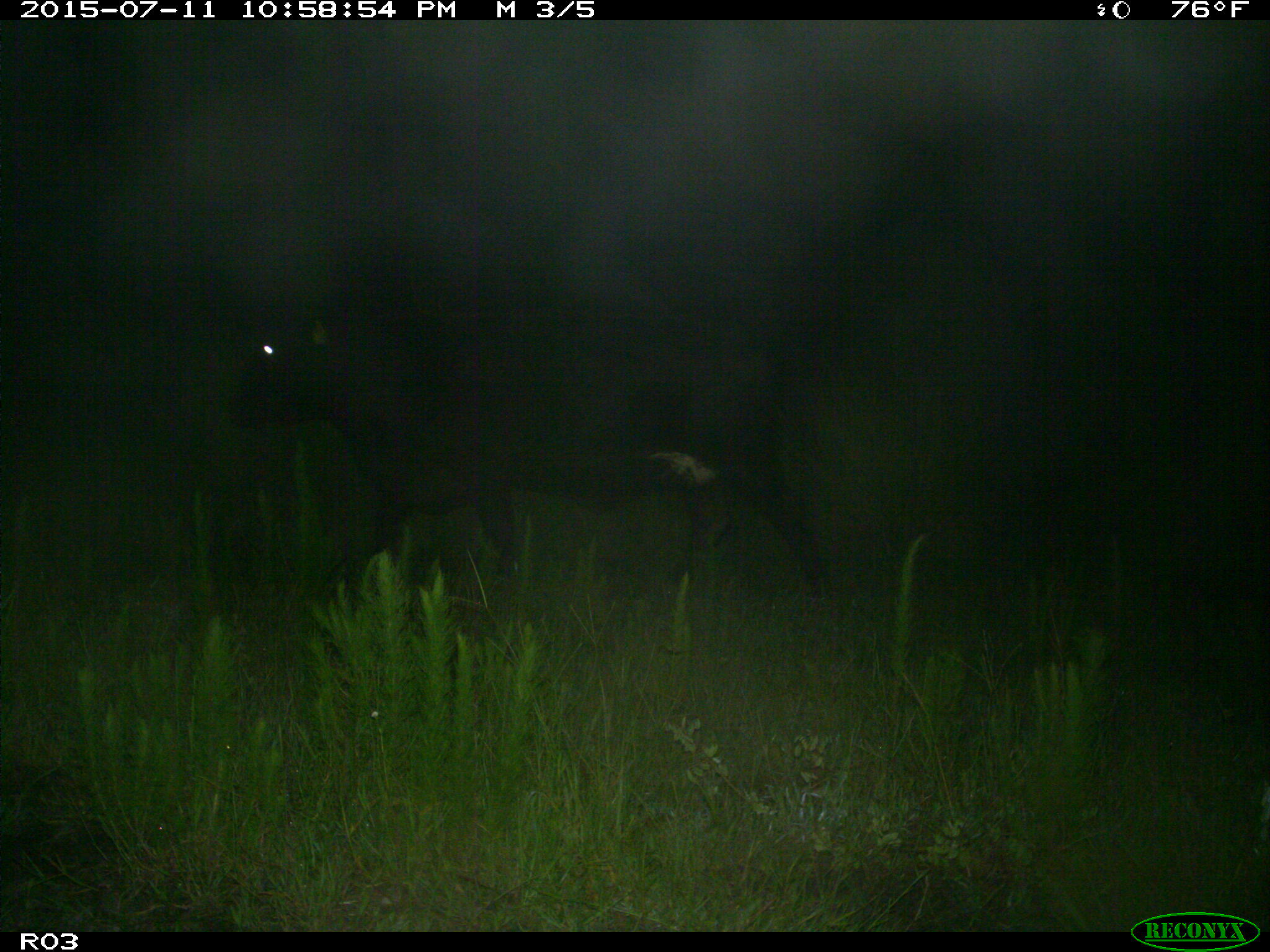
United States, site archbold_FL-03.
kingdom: Animalia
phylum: Chordata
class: Mammalia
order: Artiodactyla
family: Bovidae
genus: Bos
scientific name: Bos taurus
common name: domestic cow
Bos taurus (domestic cow).